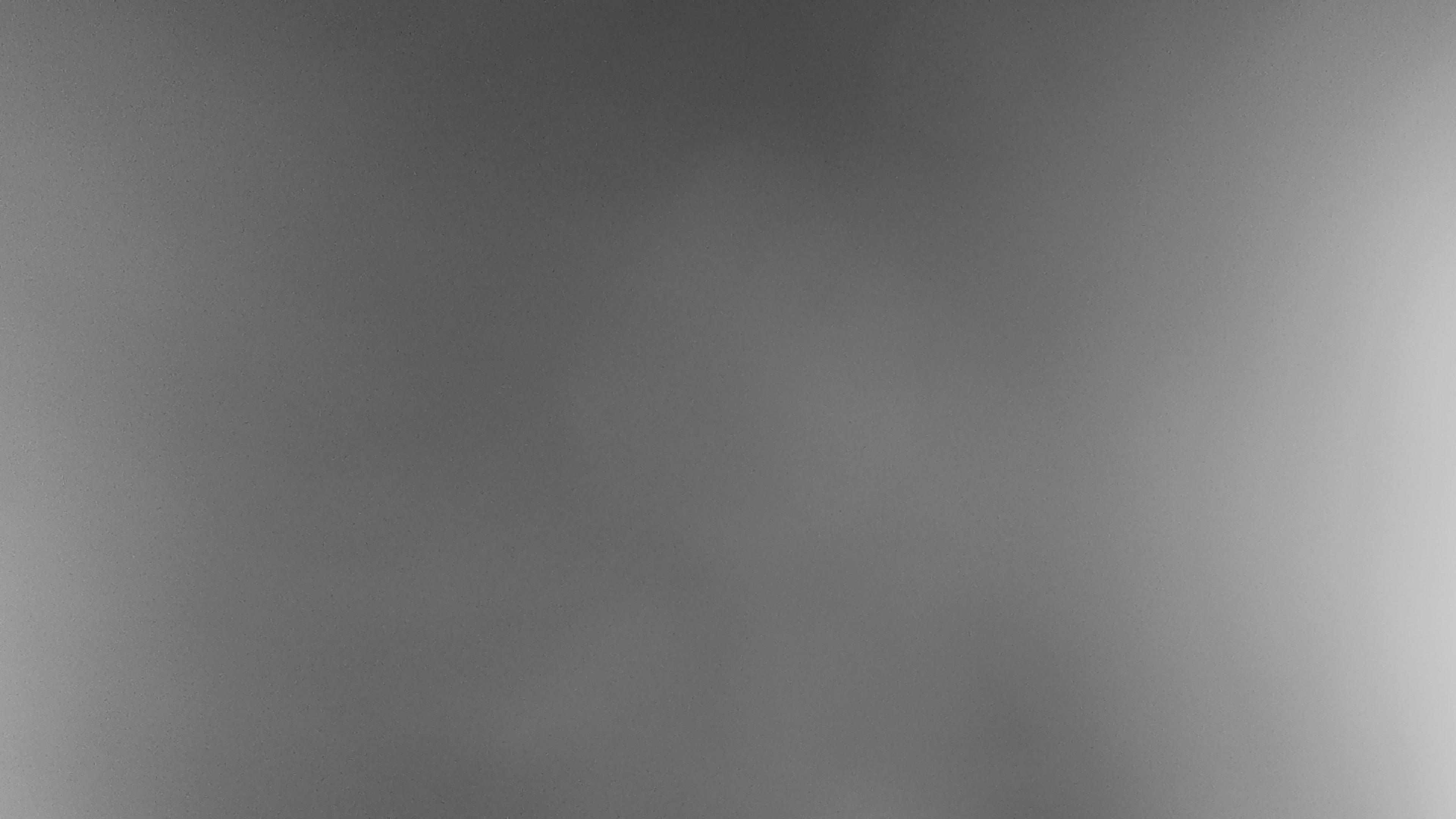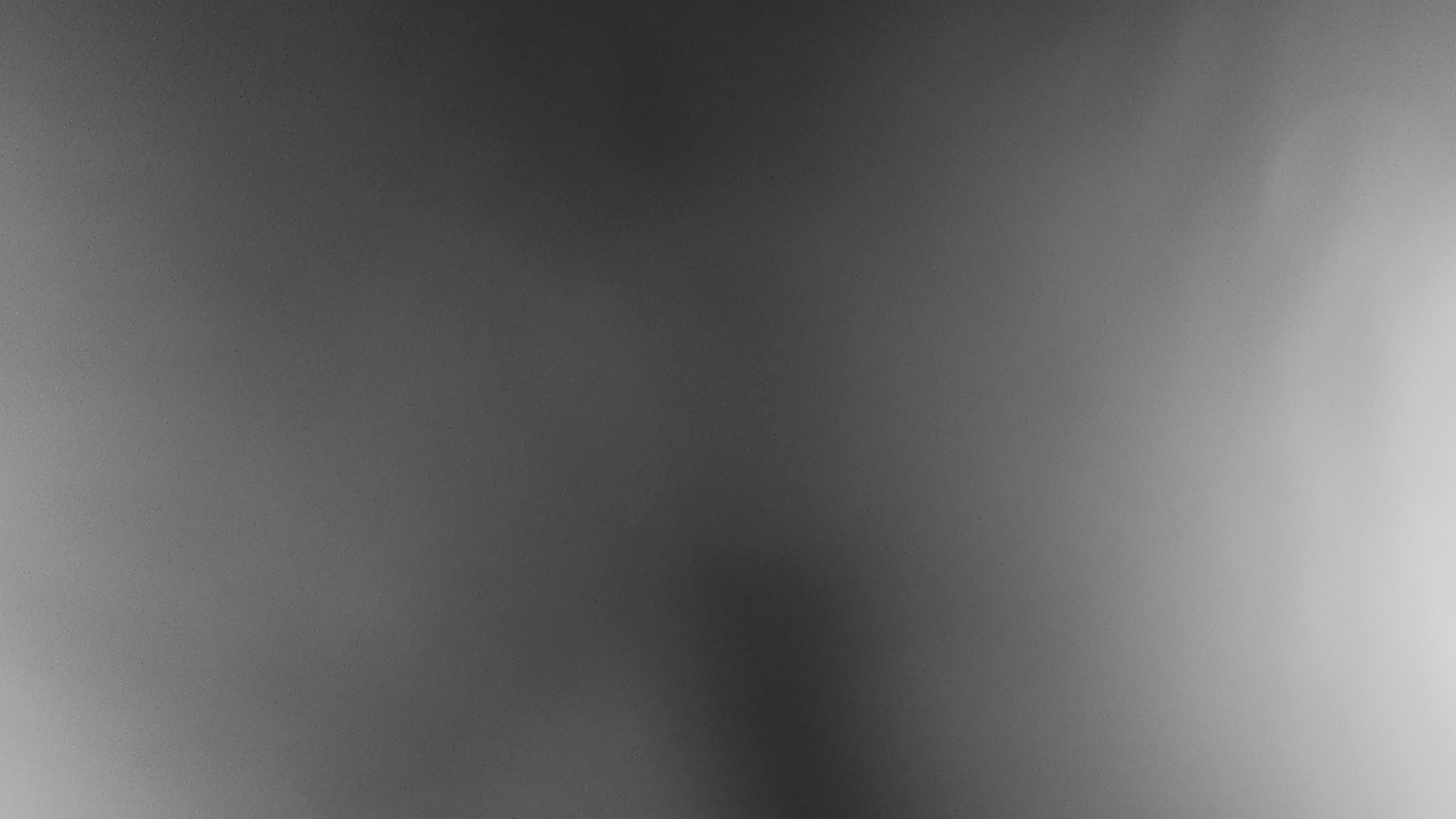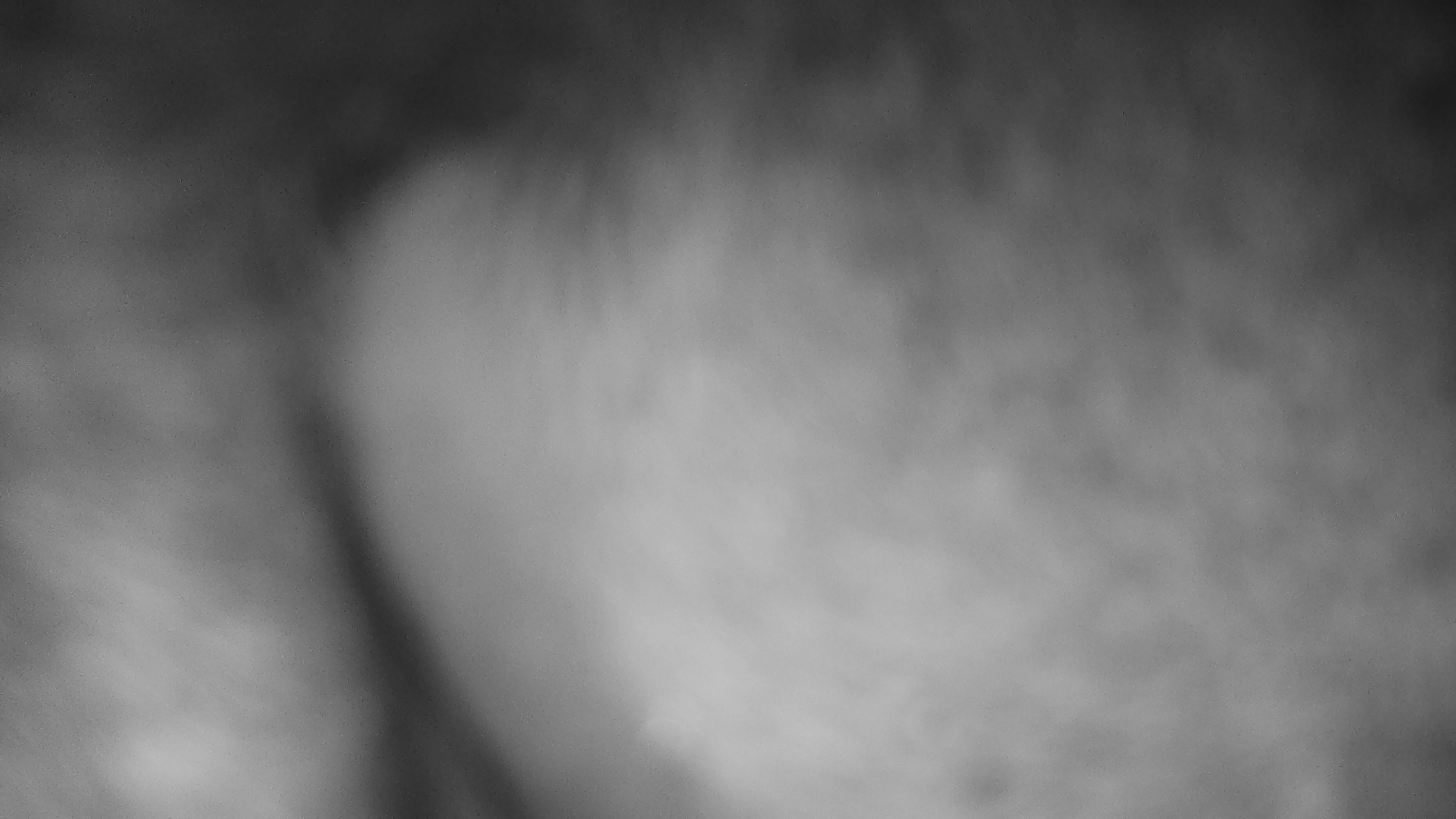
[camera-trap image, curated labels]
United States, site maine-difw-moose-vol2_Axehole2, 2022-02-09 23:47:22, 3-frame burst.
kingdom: Animalia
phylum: Chordata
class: Mammalia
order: Artiodactyla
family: Cervidae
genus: Alces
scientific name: Alces alces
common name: moose